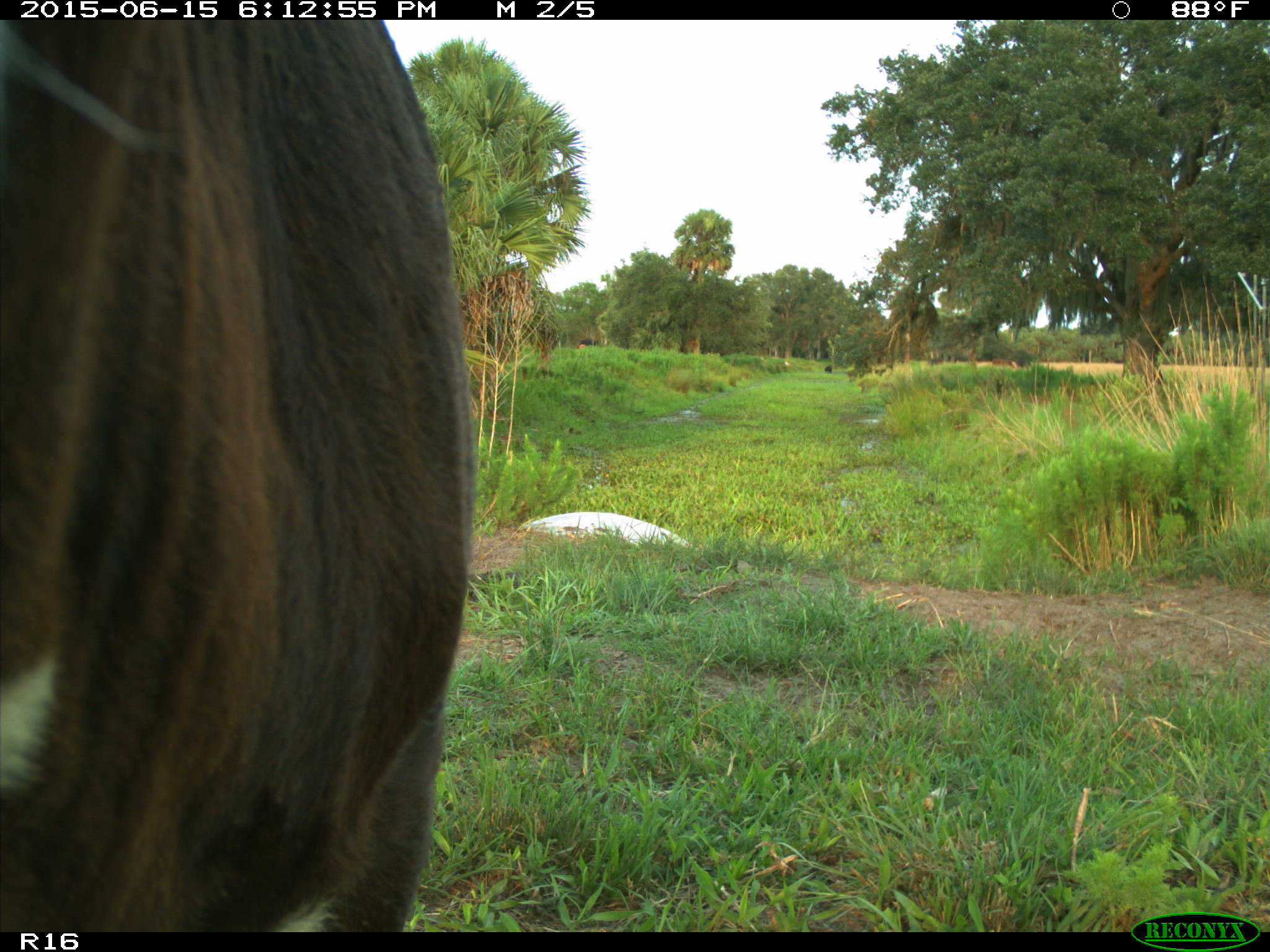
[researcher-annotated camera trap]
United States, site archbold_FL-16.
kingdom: Animalia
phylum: Chordata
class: Mammalia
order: Artiodactyla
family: Bovidae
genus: Bos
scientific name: Bos taurus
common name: domestic cow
Bos taurus (domestic cow).